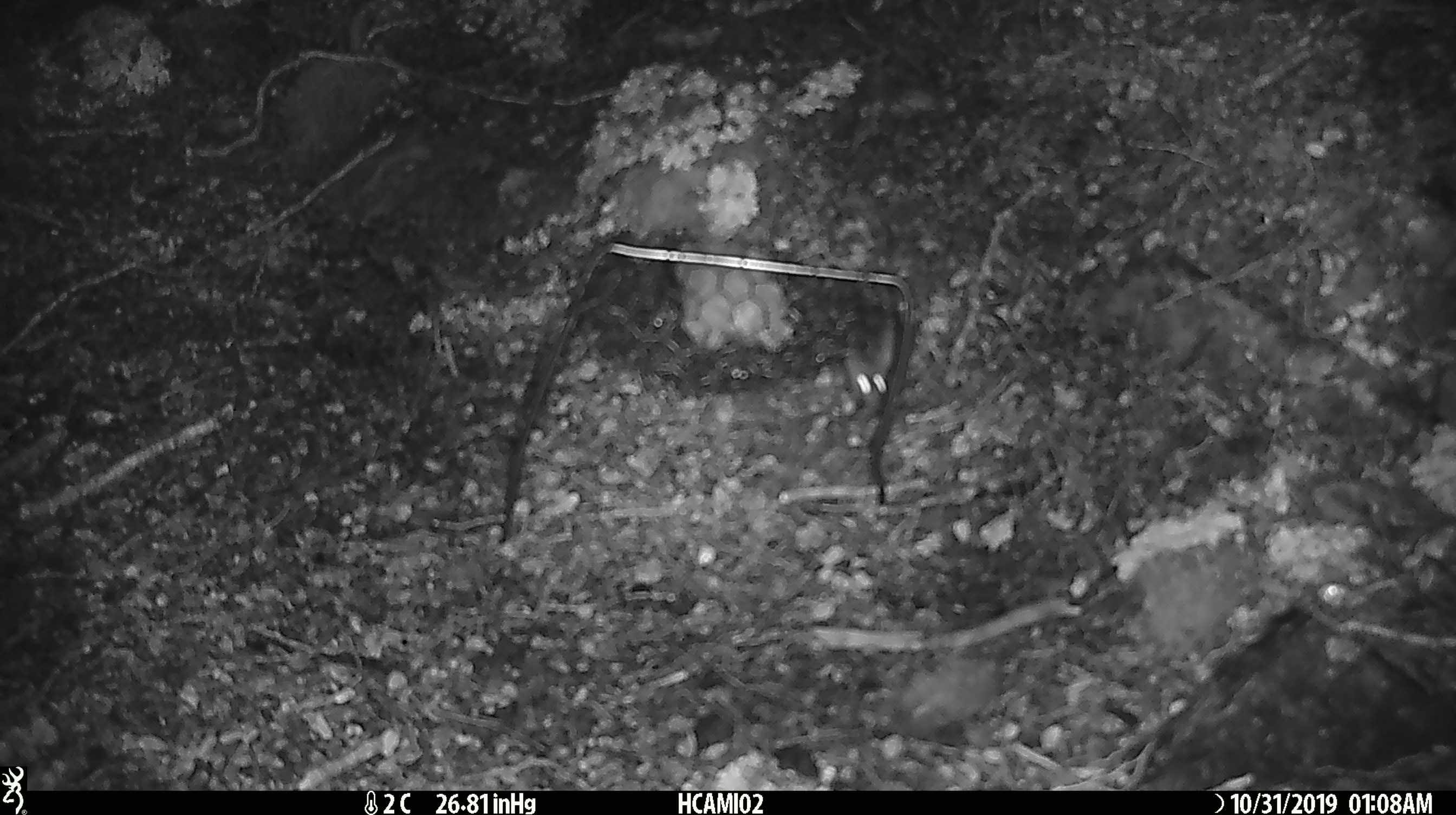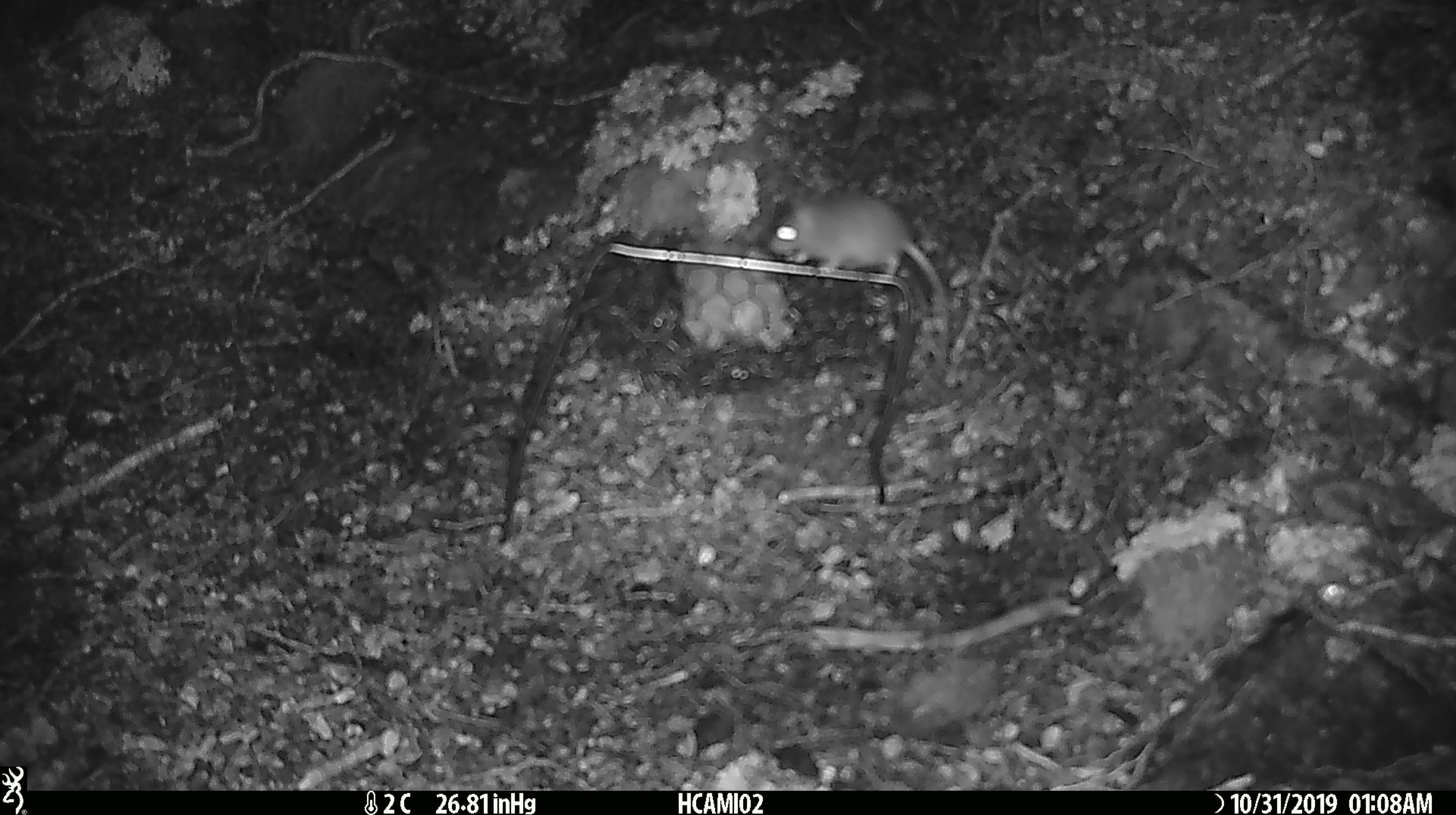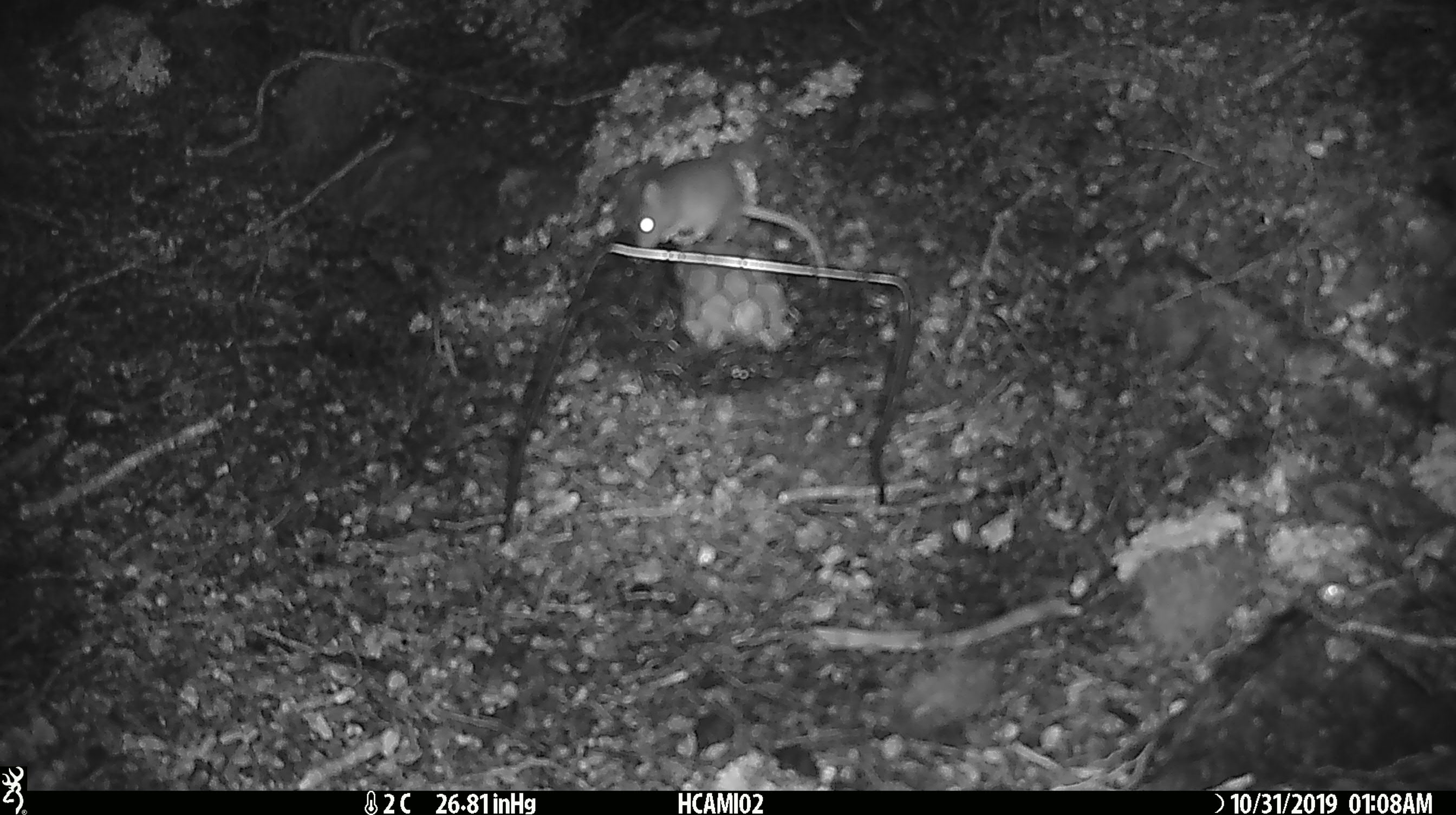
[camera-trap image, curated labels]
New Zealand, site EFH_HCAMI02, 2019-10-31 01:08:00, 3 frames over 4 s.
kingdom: Animalia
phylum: Chordata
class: Mammalia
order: Rodentia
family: Muridae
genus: Mus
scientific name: Mus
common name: mouse